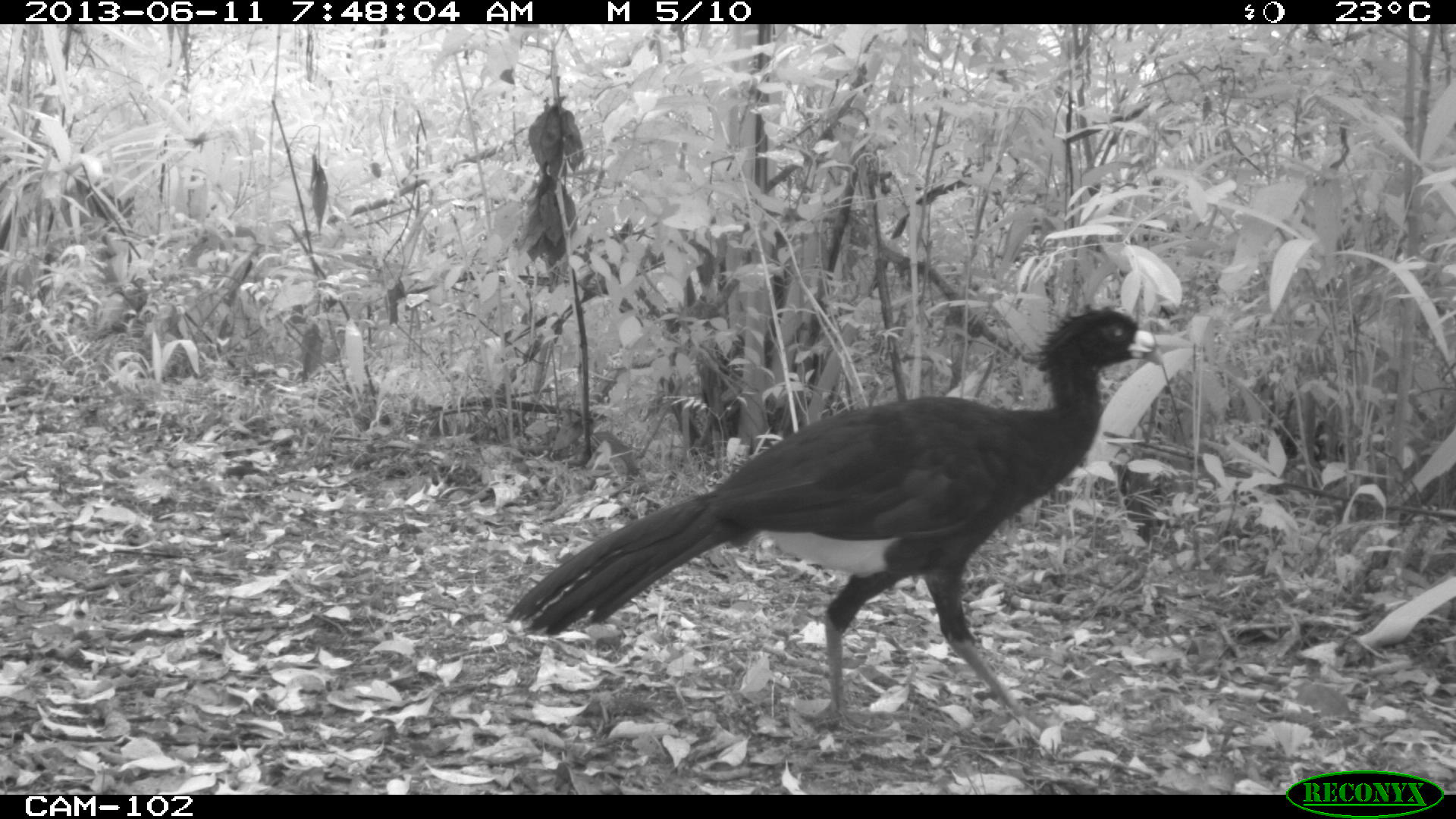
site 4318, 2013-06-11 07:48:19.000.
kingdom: Animalia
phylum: Chordata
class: Aves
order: Galliformes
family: Cracidae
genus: Crax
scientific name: Crax rubra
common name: great curassow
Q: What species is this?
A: Crax rubra (great curassow).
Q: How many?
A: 1.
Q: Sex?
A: Male.